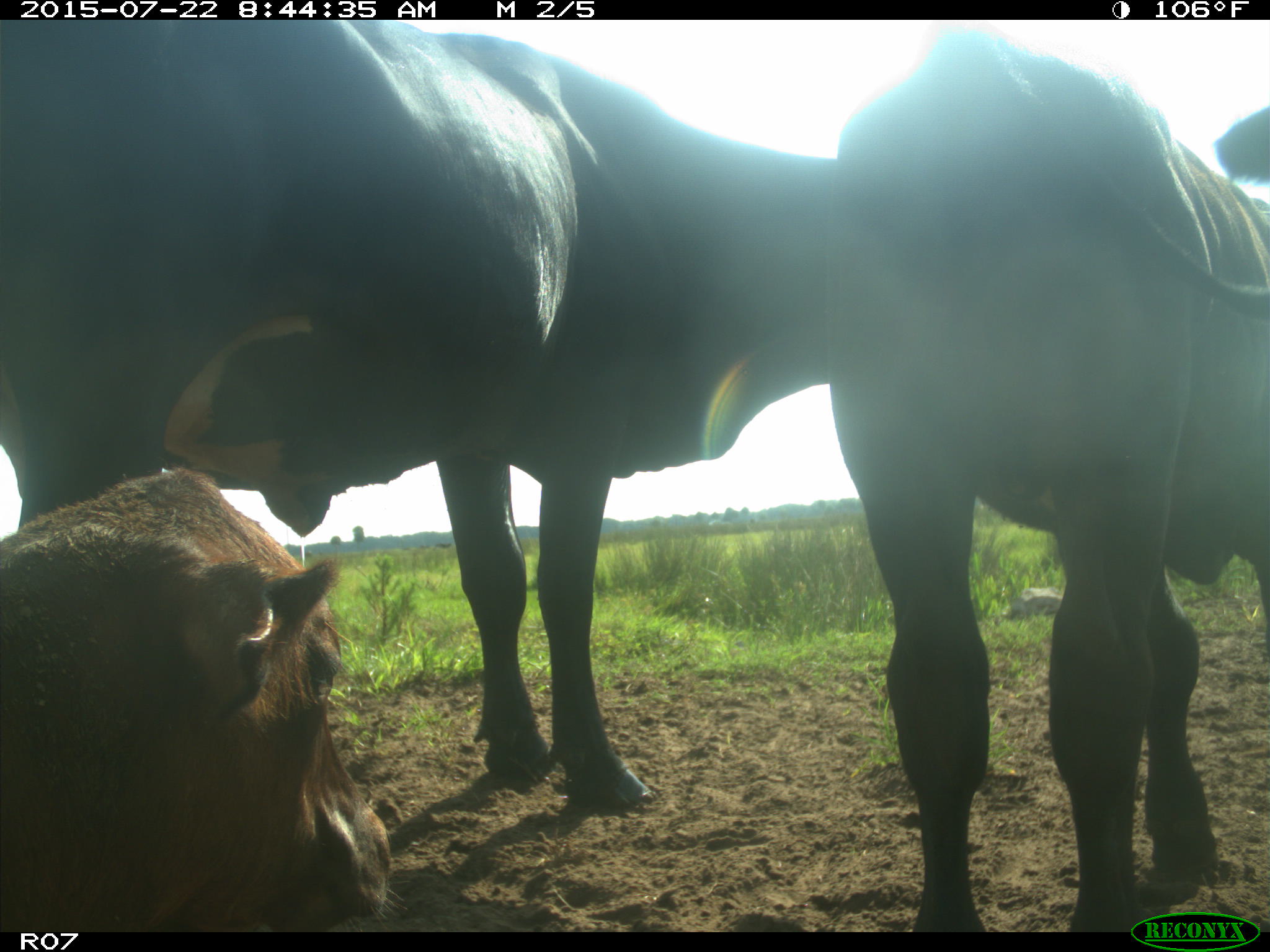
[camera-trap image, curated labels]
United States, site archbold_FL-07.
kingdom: Animalia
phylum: Chordata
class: Mammalia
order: Artiodactyla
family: Cervidae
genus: Odocoileus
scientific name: Odocoileus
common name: deer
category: unidentified deer